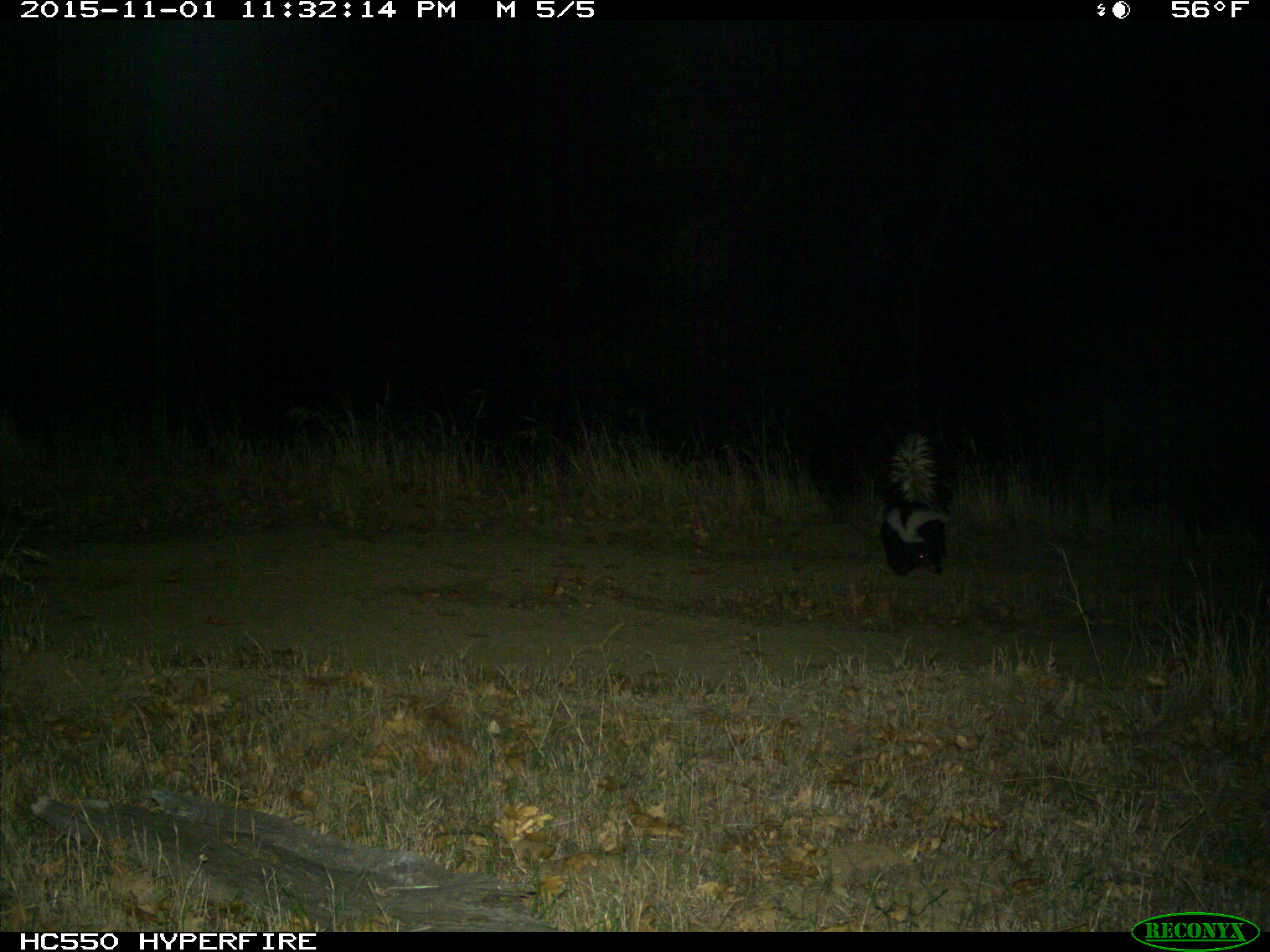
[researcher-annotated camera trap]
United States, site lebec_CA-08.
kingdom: Animalia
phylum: Chordata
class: Mammalia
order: Carnivora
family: Mephitidae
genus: Mephitis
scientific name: Mephitis mephitis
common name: striped skunk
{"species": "Mephitis mephitis (striped skunk)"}